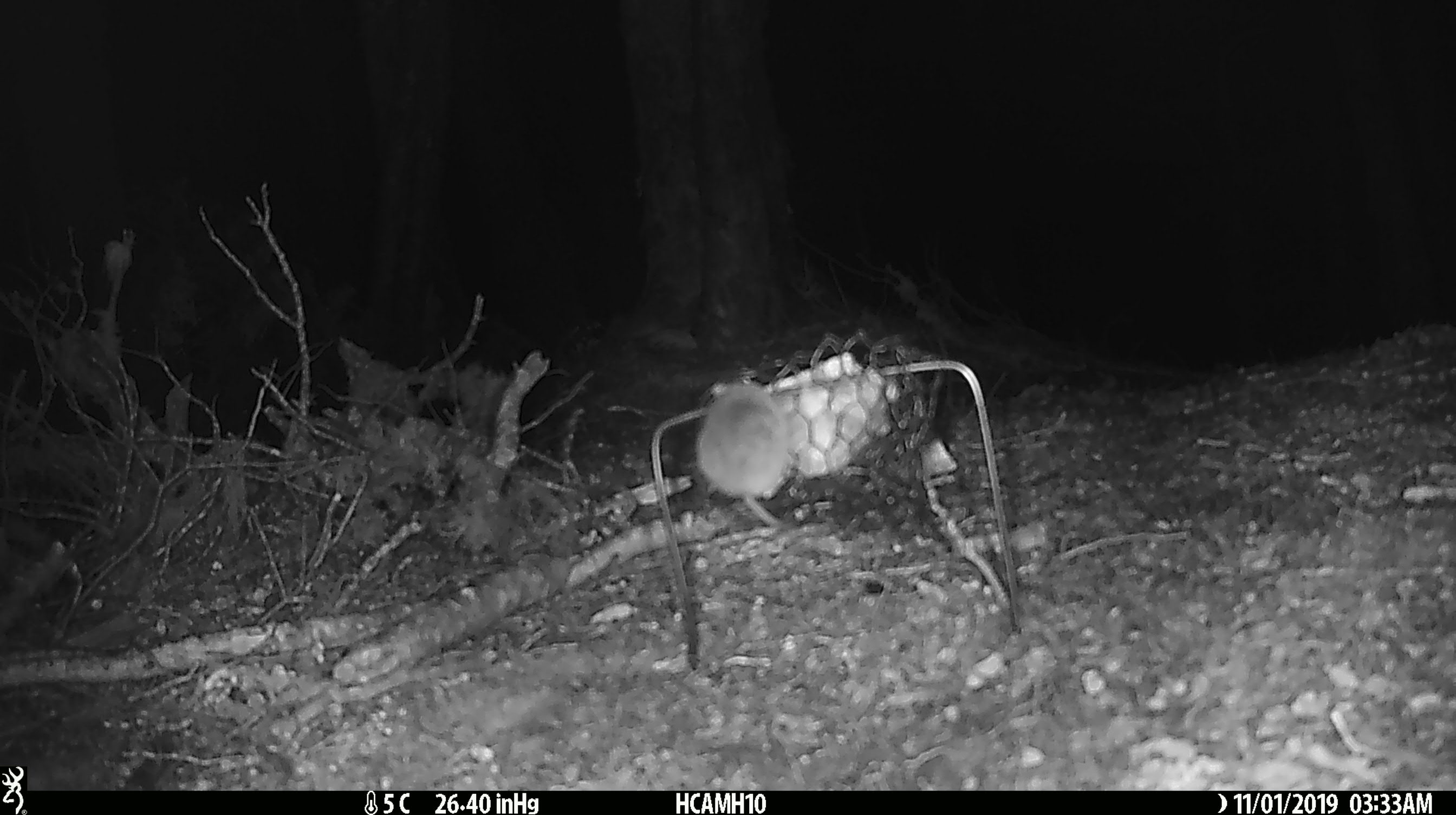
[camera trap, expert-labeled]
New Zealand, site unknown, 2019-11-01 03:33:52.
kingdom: Animalia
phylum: Chordata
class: Mammalia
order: Rodentia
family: Muridae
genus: Mus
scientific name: Mus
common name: mouse